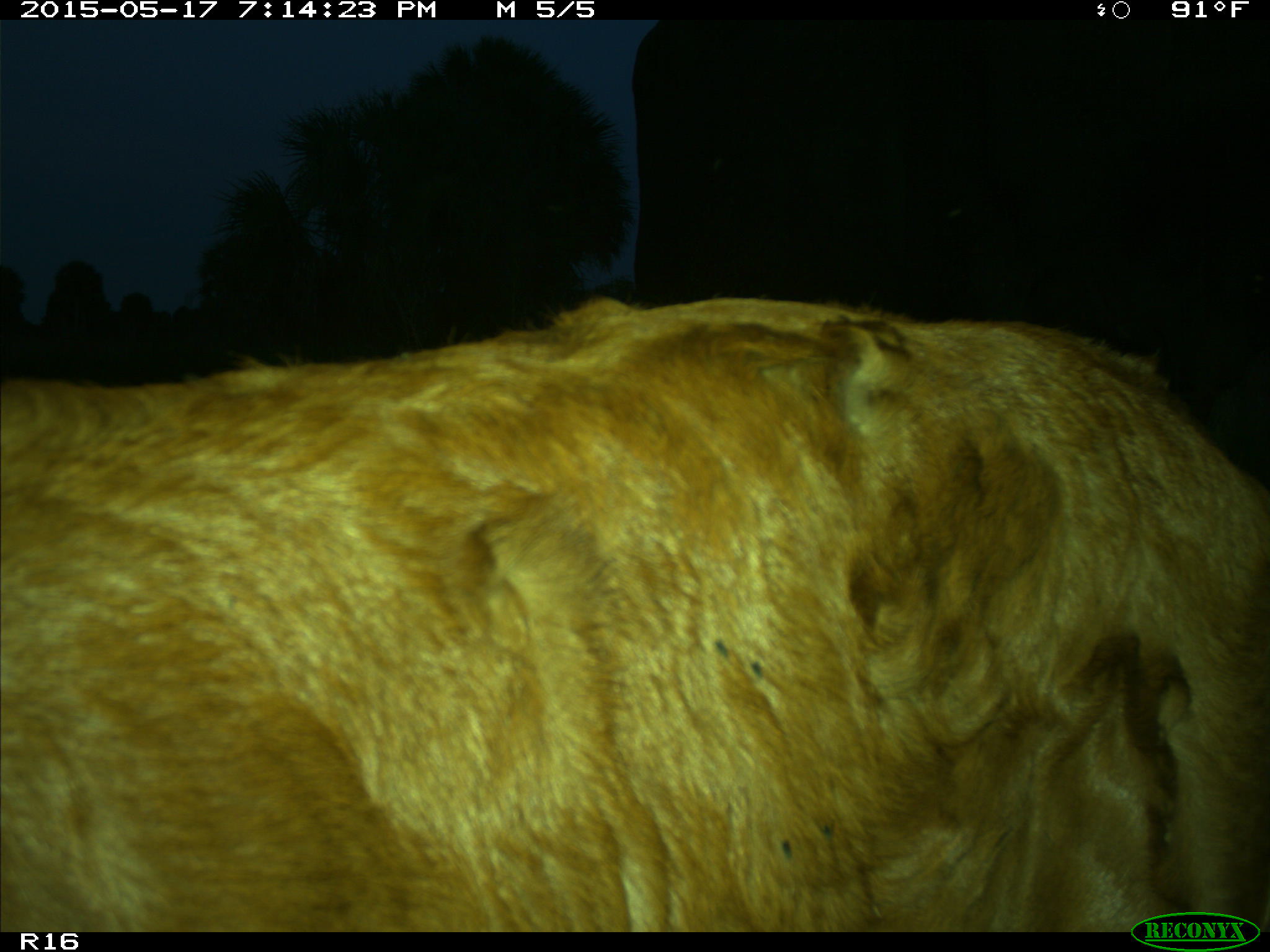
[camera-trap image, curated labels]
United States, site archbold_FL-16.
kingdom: Animalia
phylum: Chordata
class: Mammalia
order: Artiodactyla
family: Bovidae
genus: Bos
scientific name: Bos taurus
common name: domestic cow